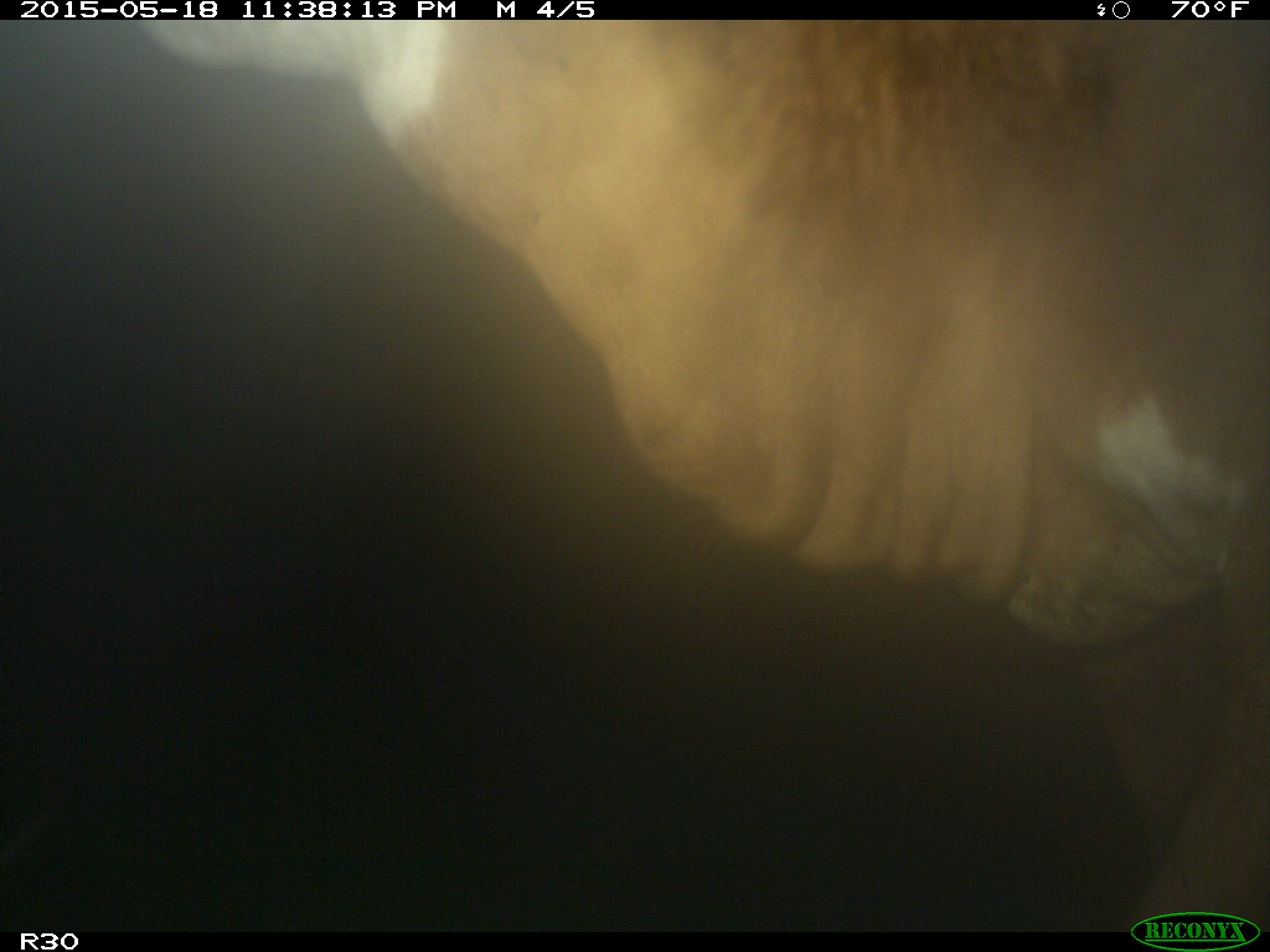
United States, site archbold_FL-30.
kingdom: Animalia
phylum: Chordata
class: Mammalia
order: Artiodactyla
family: Bovidae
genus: Bos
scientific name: Bos taurus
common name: domestic cow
Bos taurus (domestic cow).